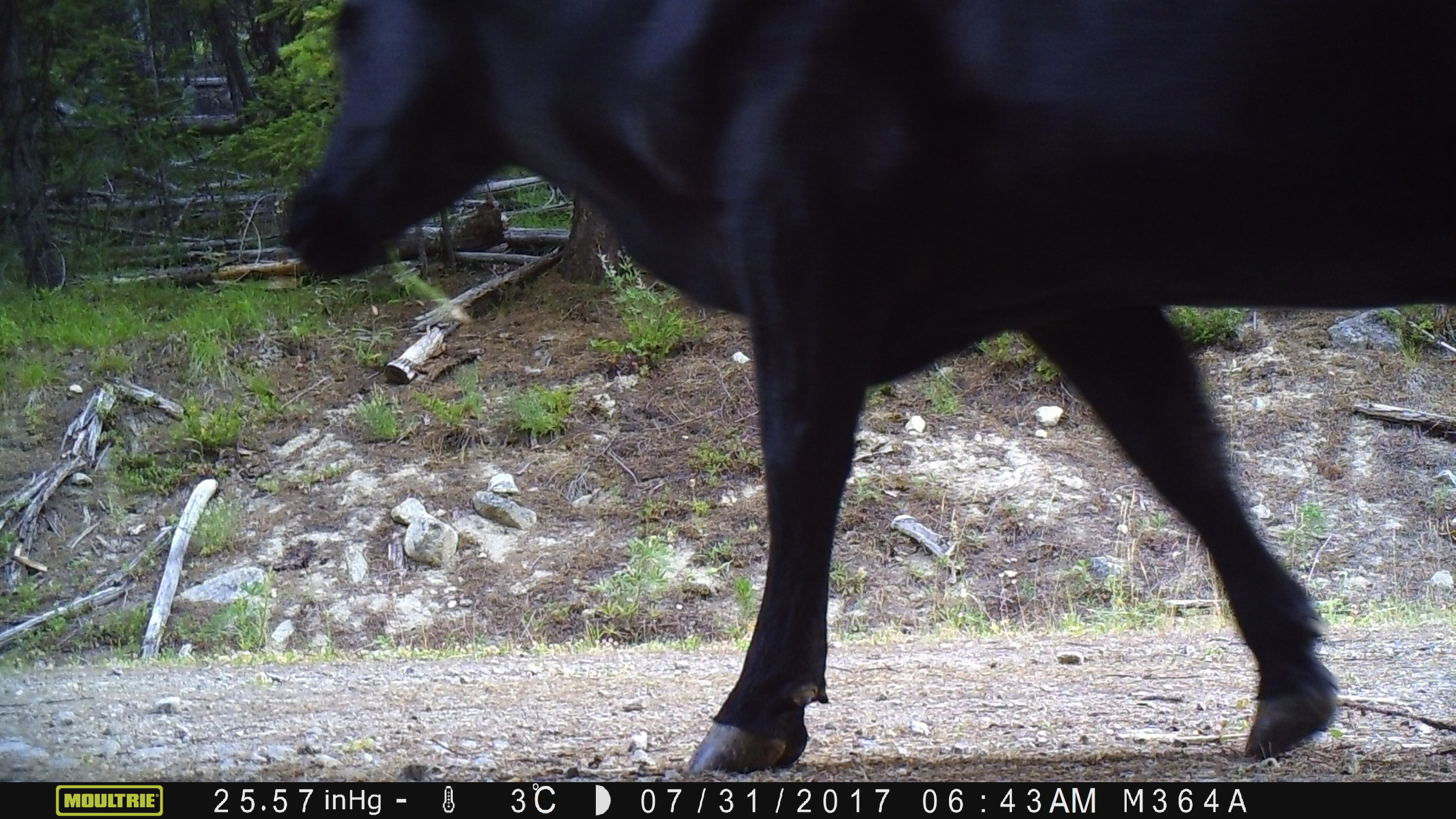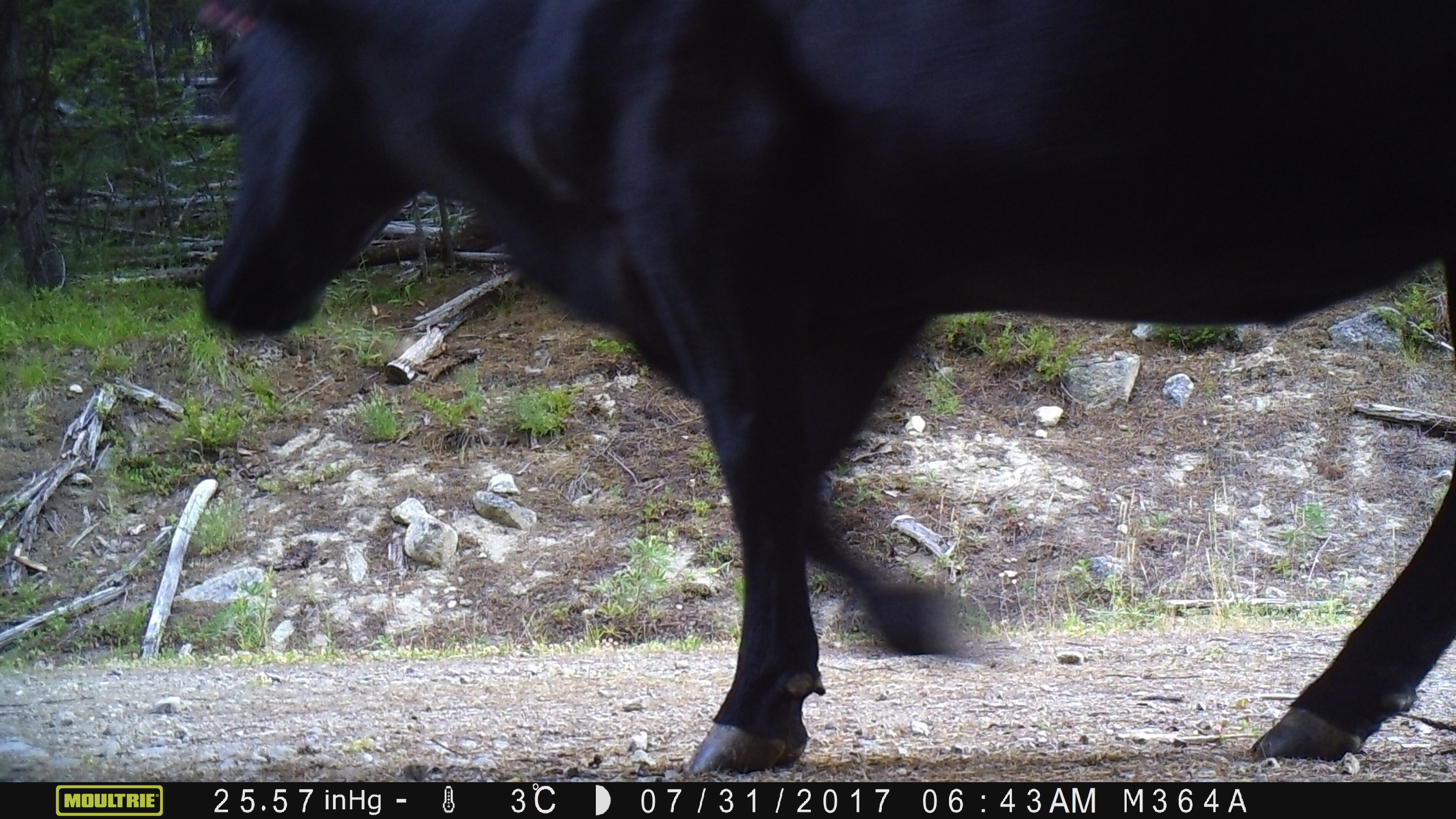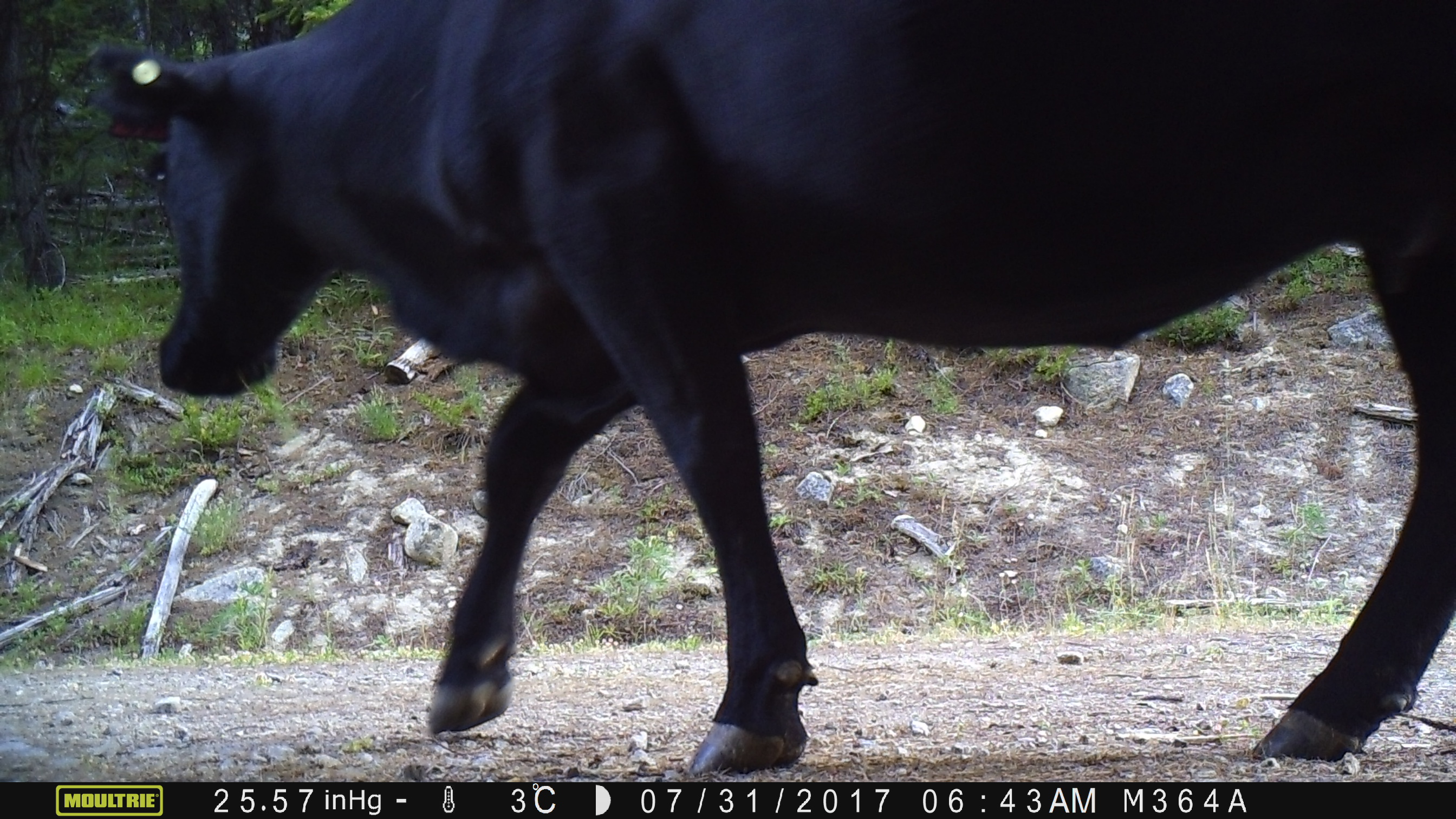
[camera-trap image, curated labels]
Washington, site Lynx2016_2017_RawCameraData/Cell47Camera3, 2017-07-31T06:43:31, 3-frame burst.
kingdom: Animalia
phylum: Chordata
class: Mammalia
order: Artiodactyla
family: Bovidae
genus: Bos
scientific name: Bos taurus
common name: domestic cattle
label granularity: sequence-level